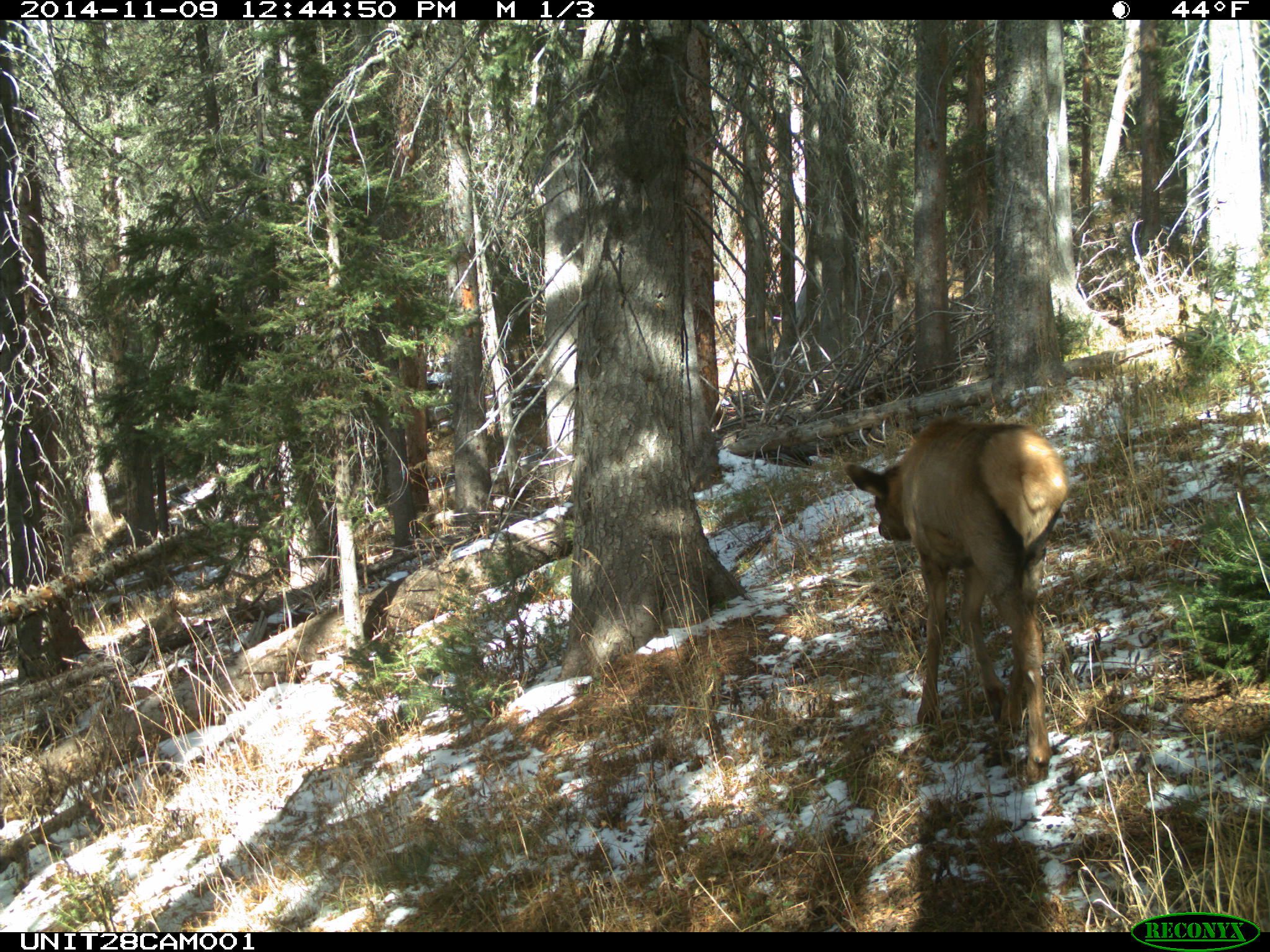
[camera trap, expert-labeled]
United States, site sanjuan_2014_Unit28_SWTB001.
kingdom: Animalia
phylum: Chordata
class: Mammalia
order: Artiodactyla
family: Cervidae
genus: Cervus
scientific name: Cervus elaphus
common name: red deer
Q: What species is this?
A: Cervus elaphus (red deer).